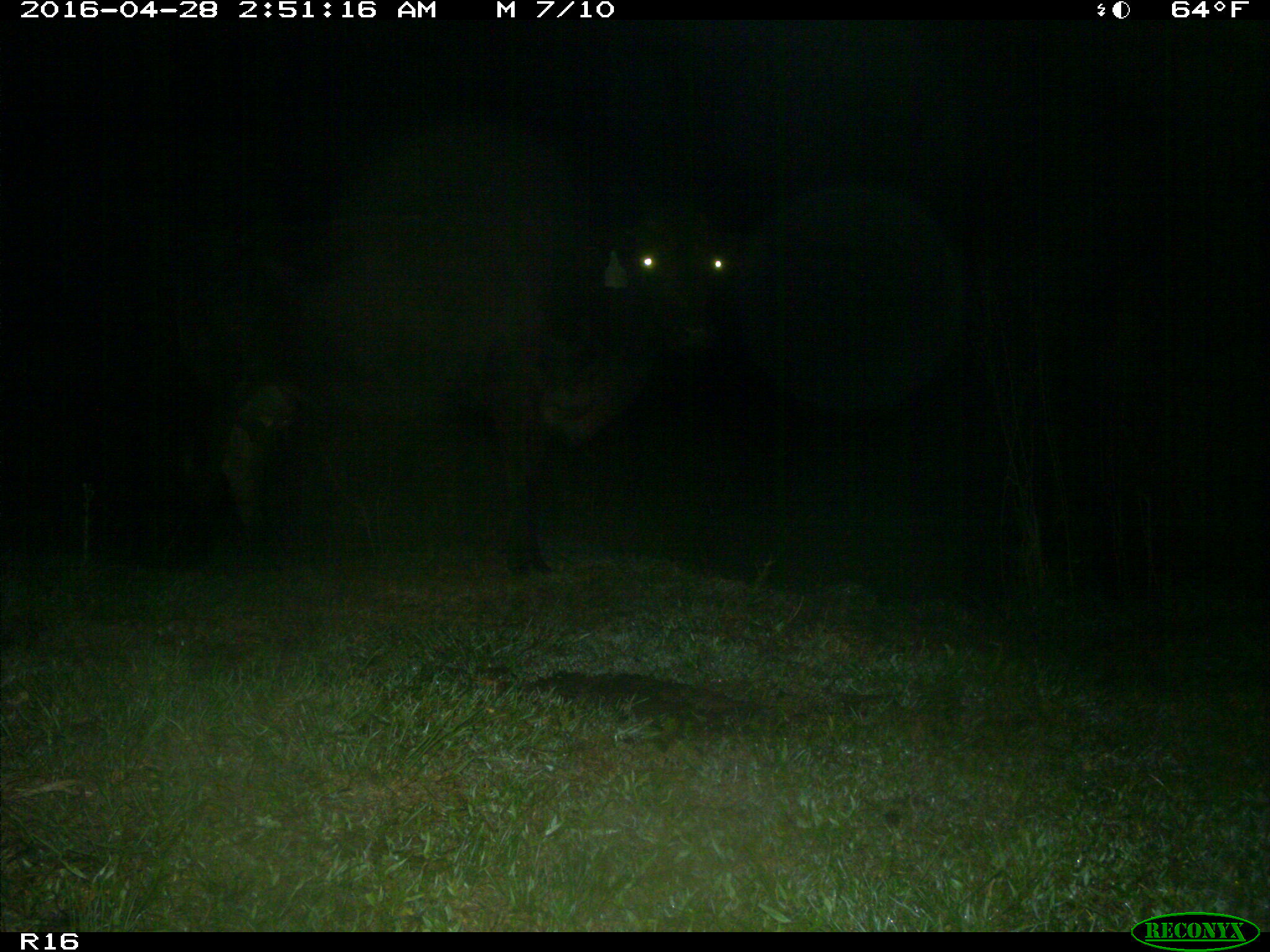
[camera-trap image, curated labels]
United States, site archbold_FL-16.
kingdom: Animalia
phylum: Chordata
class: Mammalia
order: Artiodactyla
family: Bovidae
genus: Bos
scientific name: Bos taurus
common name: domestic cow